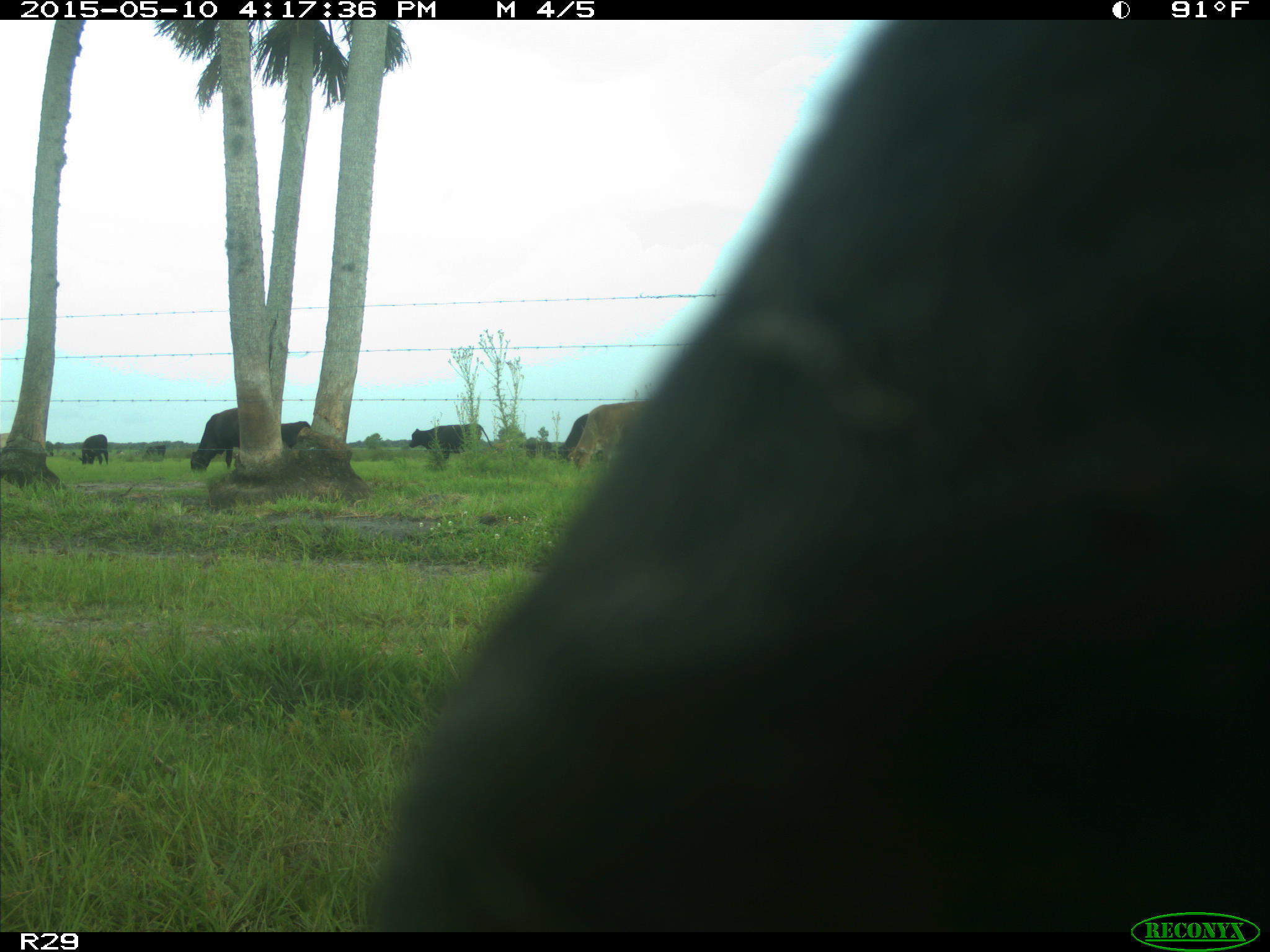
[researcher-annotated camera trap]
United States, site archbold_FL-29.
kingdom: Animalia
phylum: Chordata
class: Mammalia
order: Artiodactyla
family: Bovidae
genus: Bos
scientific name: Bos taurus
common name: domestic cow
Bos taurus (domestic cow).